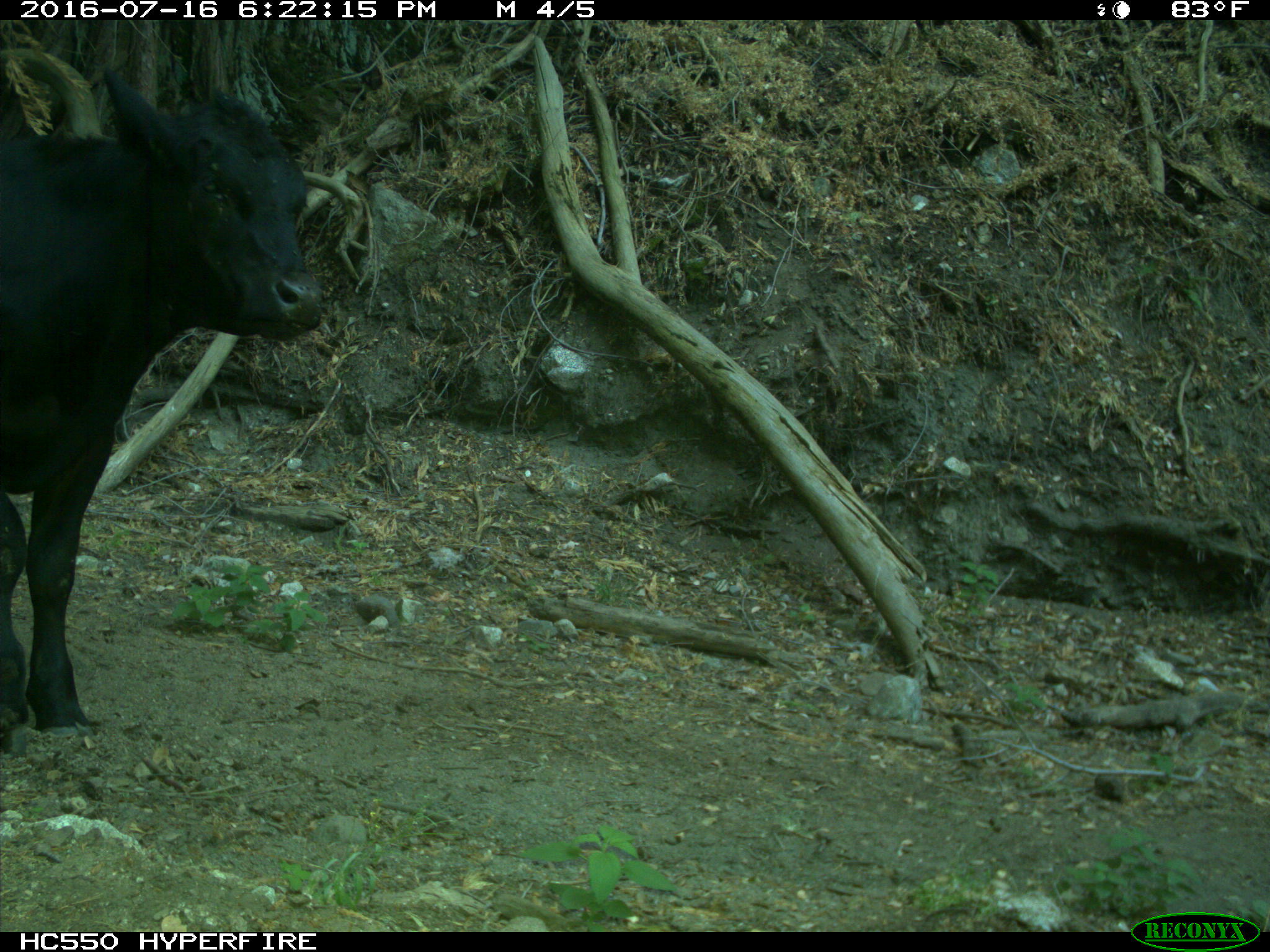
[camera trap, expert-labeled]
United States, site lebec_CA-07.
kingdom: Animalia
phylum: Chordata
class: Mammalia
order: Artiodactyla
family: Bovidae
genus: Bos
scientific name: Bos taurus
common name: domestic cow